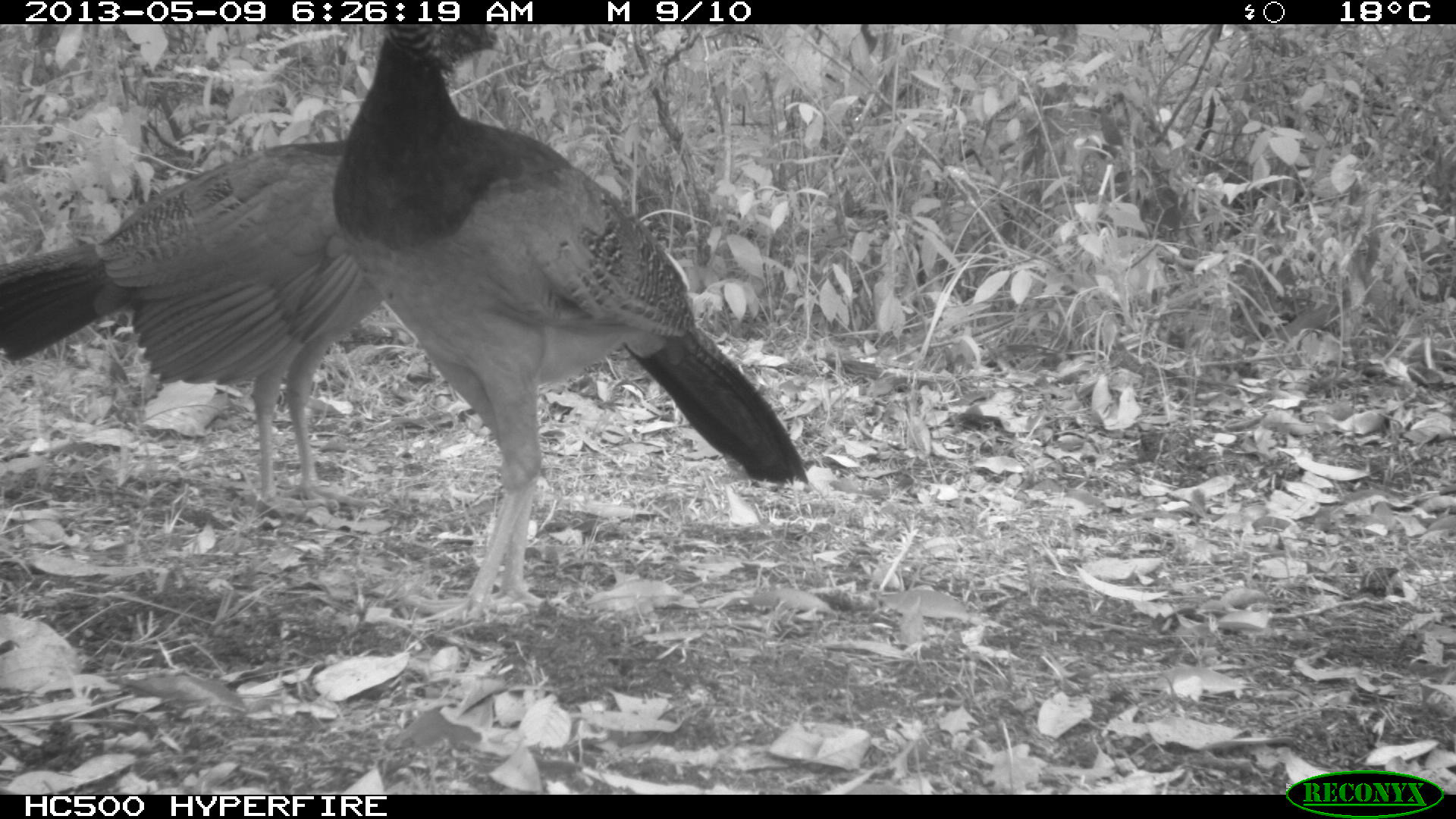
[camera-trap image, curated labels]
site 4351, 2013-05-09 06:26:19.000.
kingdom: Animalia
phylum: Chordata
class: Aves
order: Galliformes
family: Cracidae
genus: Crax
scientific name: Crax rubra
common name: great curassow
Crax rubra (great curassow), count 3.